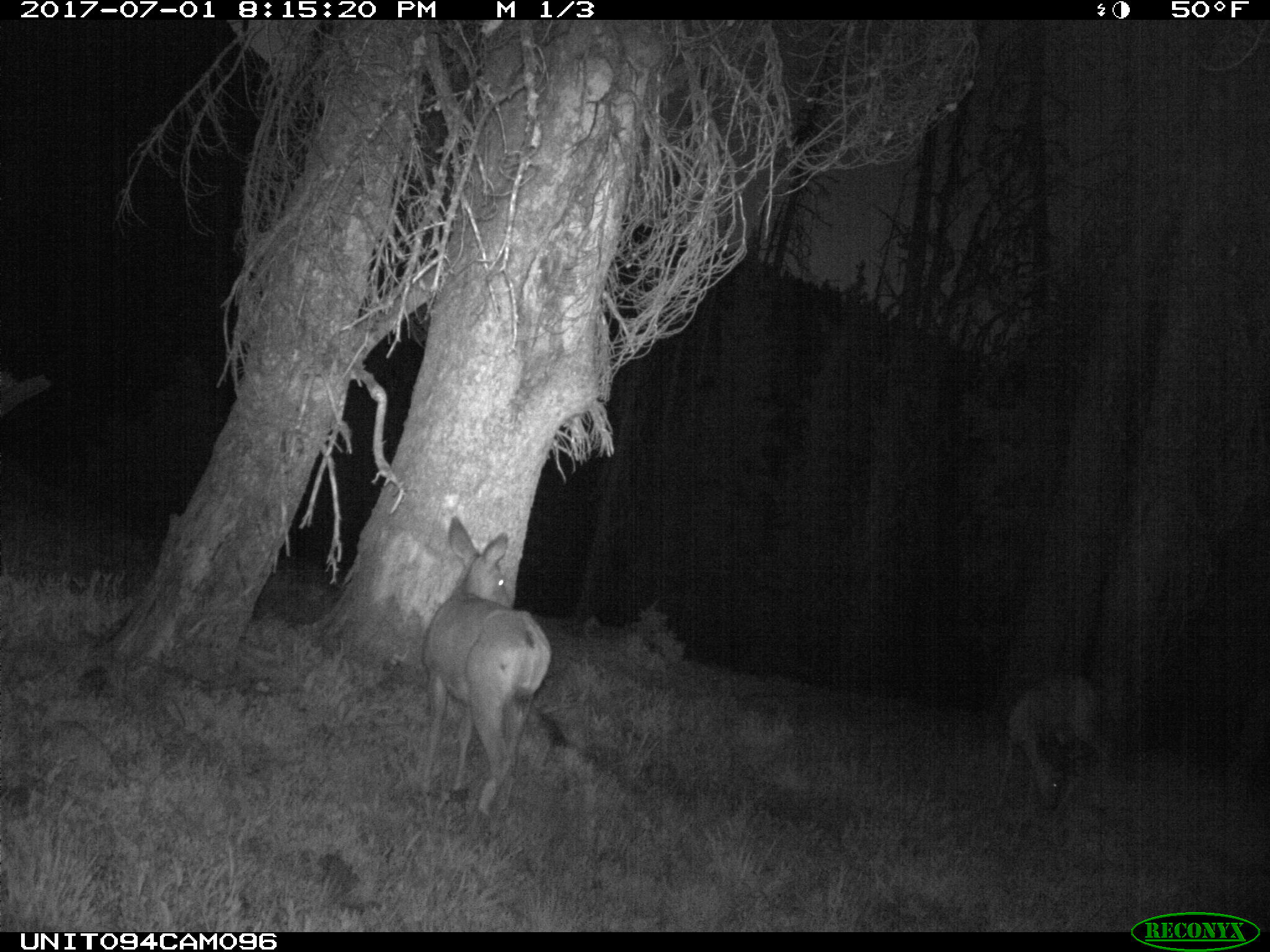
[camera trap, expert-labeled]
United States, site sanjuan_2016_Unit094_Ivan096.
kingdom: Animalia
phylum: Chordata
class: Mammalia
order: Artiodactyla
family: Cervidae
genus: Odocoileus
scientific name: Odocoileus hemionus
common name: mule deer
Odocoileus hemionus (mule deer).